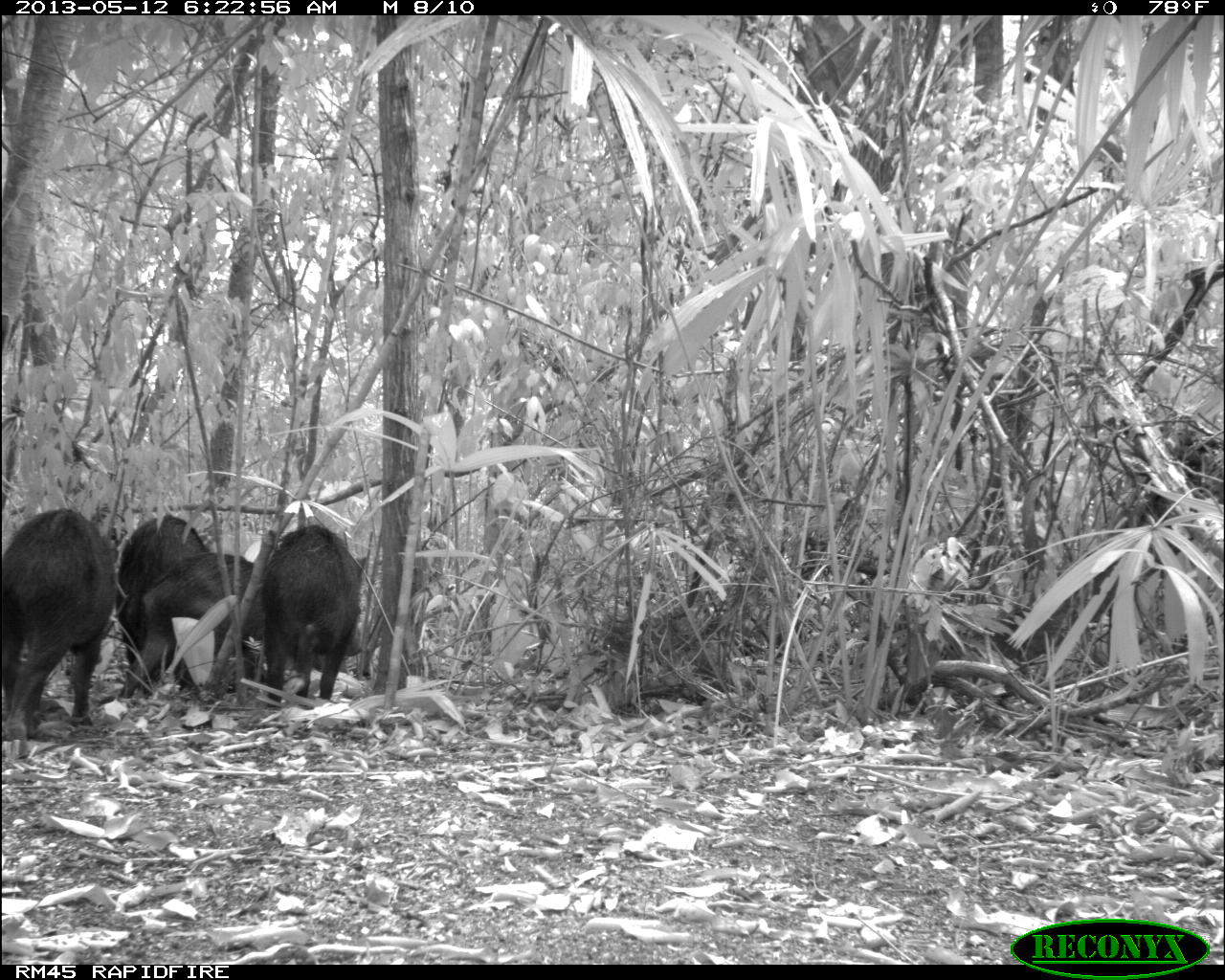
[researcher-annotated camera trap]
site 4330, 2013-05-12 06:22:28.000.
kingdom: Animalia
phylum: Chordata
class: Mammalia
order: Artiodactyla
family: Tayassuidae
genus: Tayassu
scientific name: Tayassu pecari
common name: white-lipped peccary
Tayassu pecari (white-lipped peccary), count 5.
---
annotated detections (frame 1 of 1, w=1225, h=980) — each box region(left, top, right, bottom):
tayassu pecari: region(0, 509, 115, 736); region(120, 554, 260, 699); region(260, 522, 368, 706); region(116, 513, 211, 688)